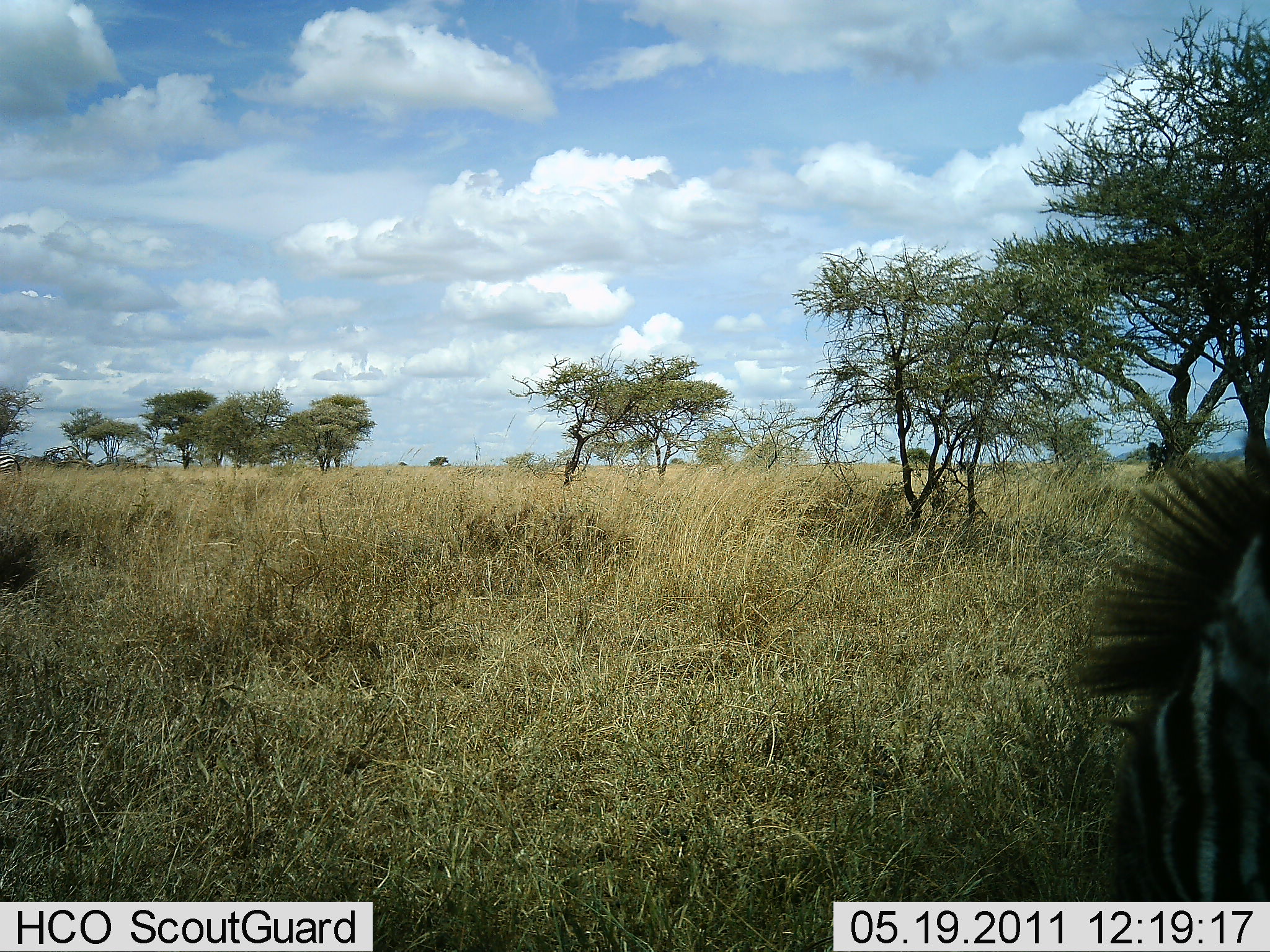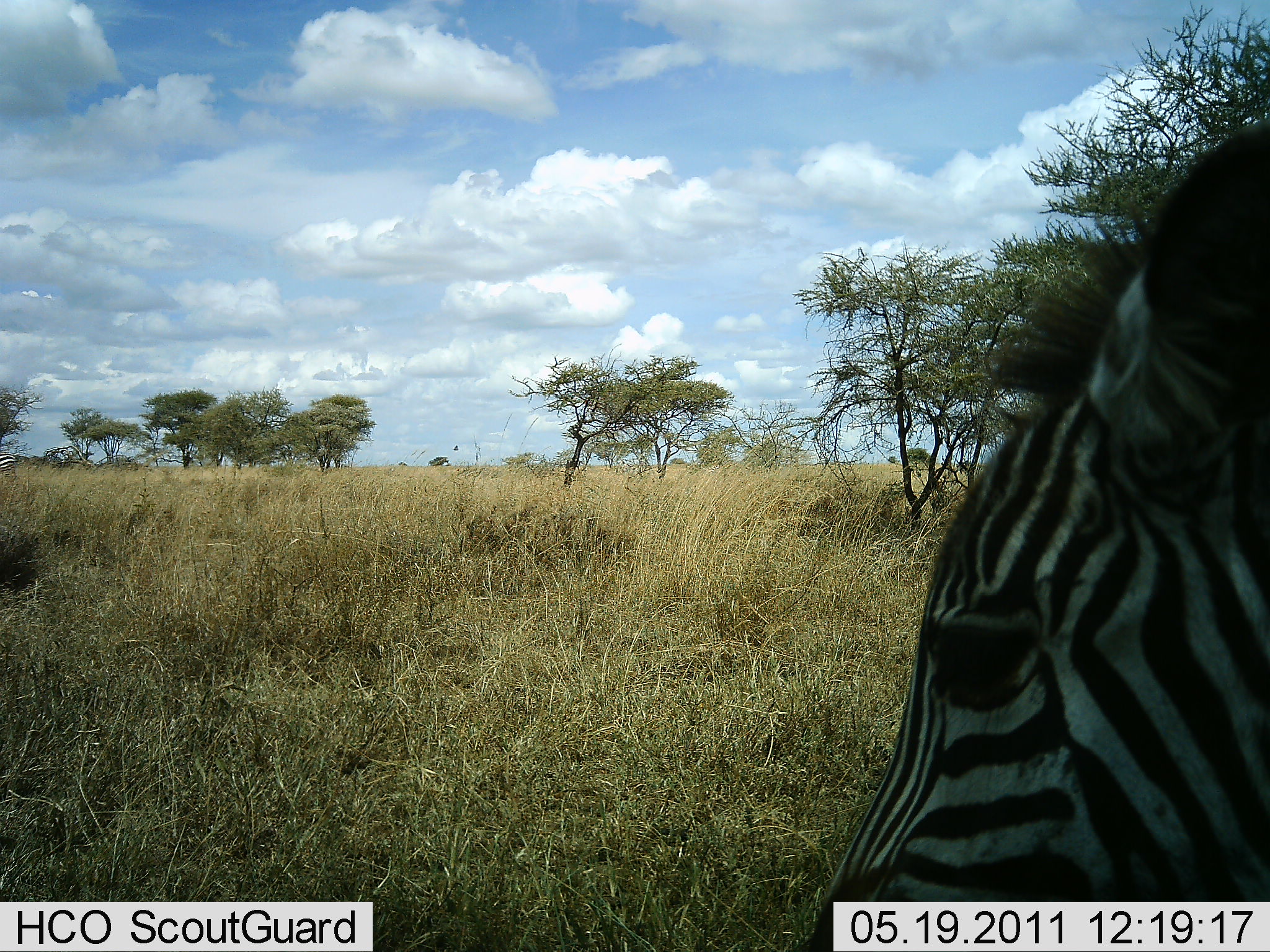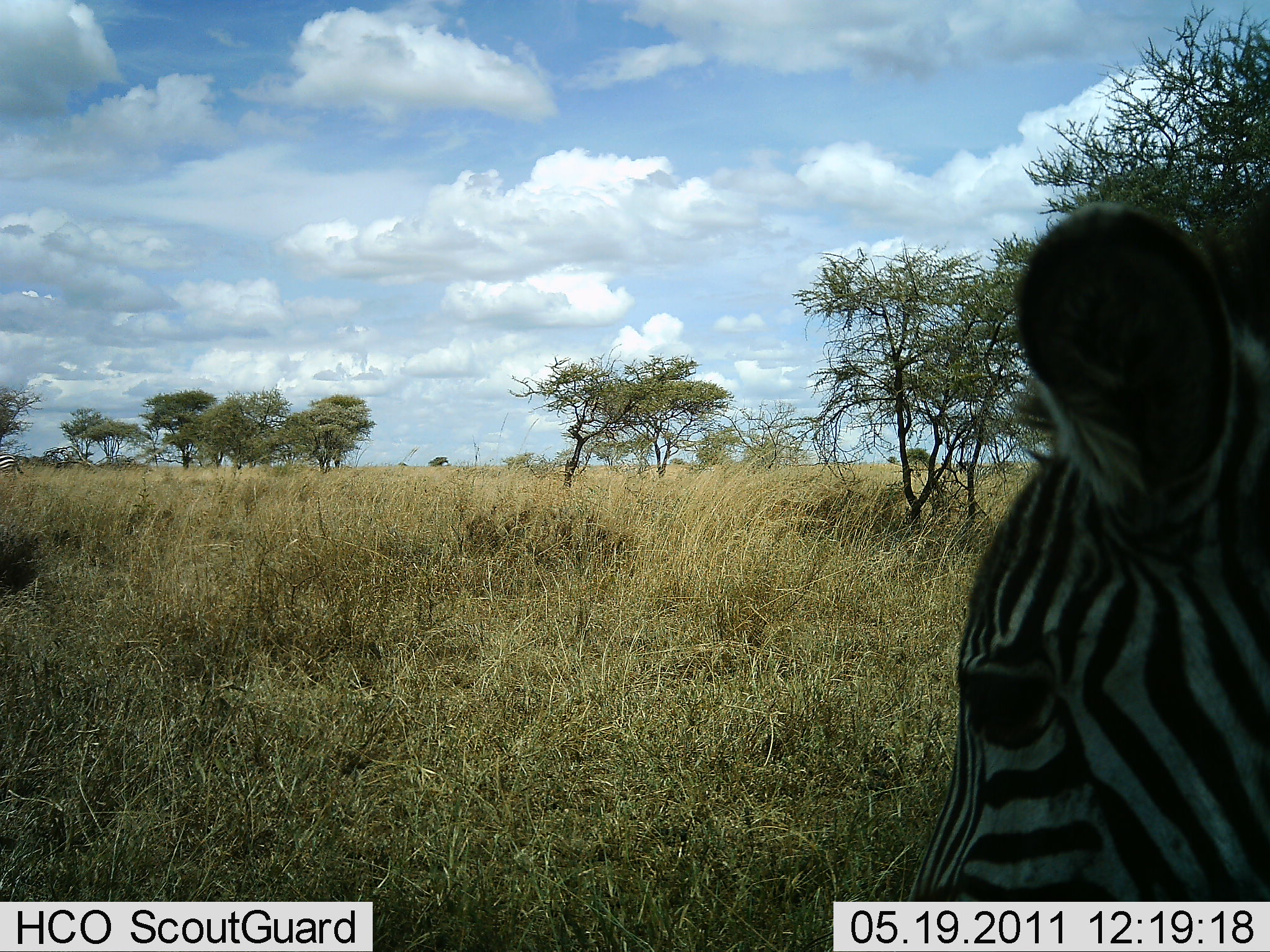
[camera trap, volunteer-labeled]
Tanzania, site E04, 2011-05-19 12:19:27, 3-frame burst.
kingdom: Animalia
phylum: Chordata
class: Mammalia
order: Perissodactyla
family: Equidae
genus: Equus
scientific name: Equus quagga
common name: plains zebra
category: zebra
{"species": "zebra (plains zebra) (Equus quagga)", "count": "1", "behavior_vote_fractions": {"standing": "80%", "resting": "0%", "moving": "13%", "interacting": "0%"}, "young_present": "7%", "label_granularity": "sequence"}